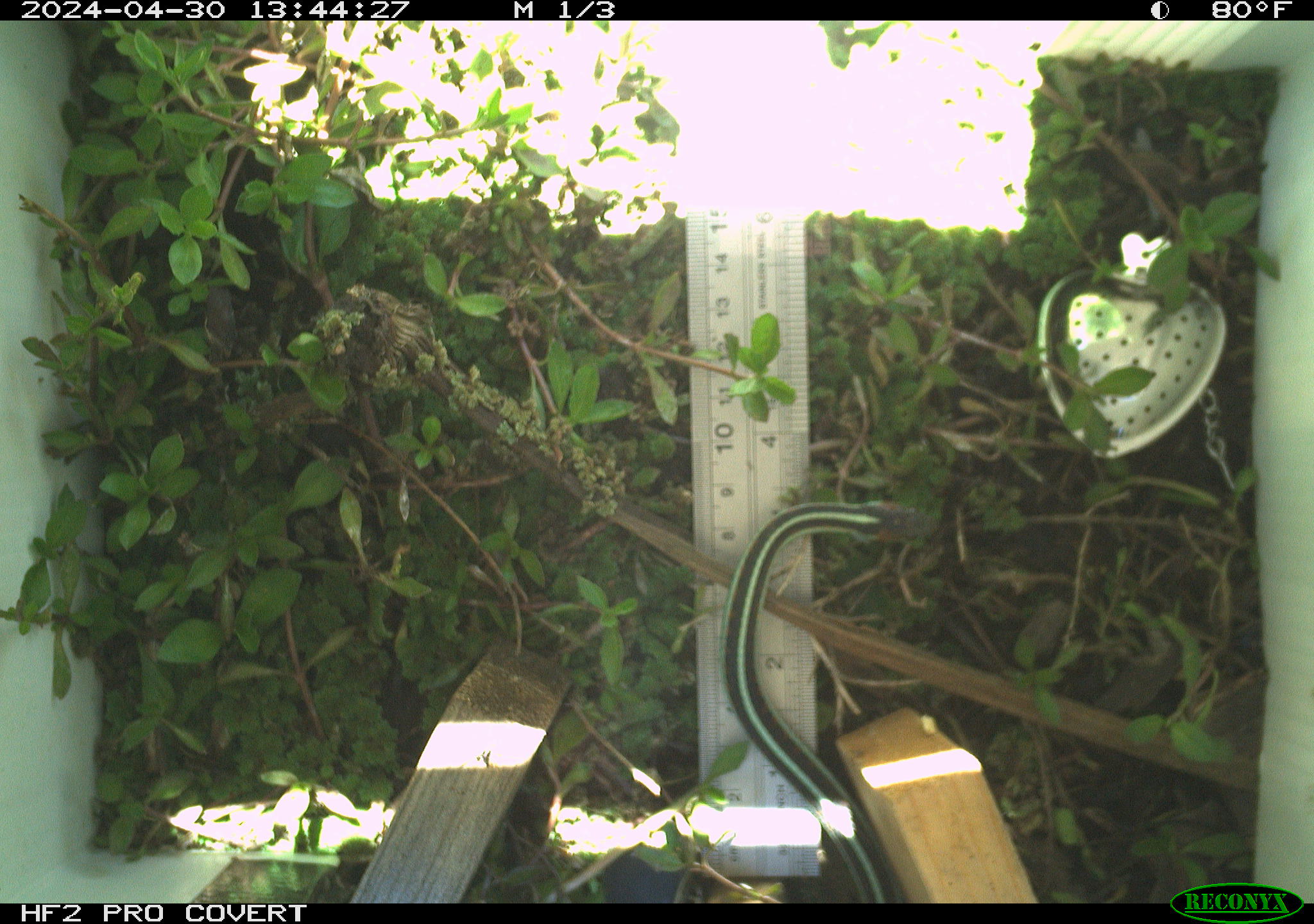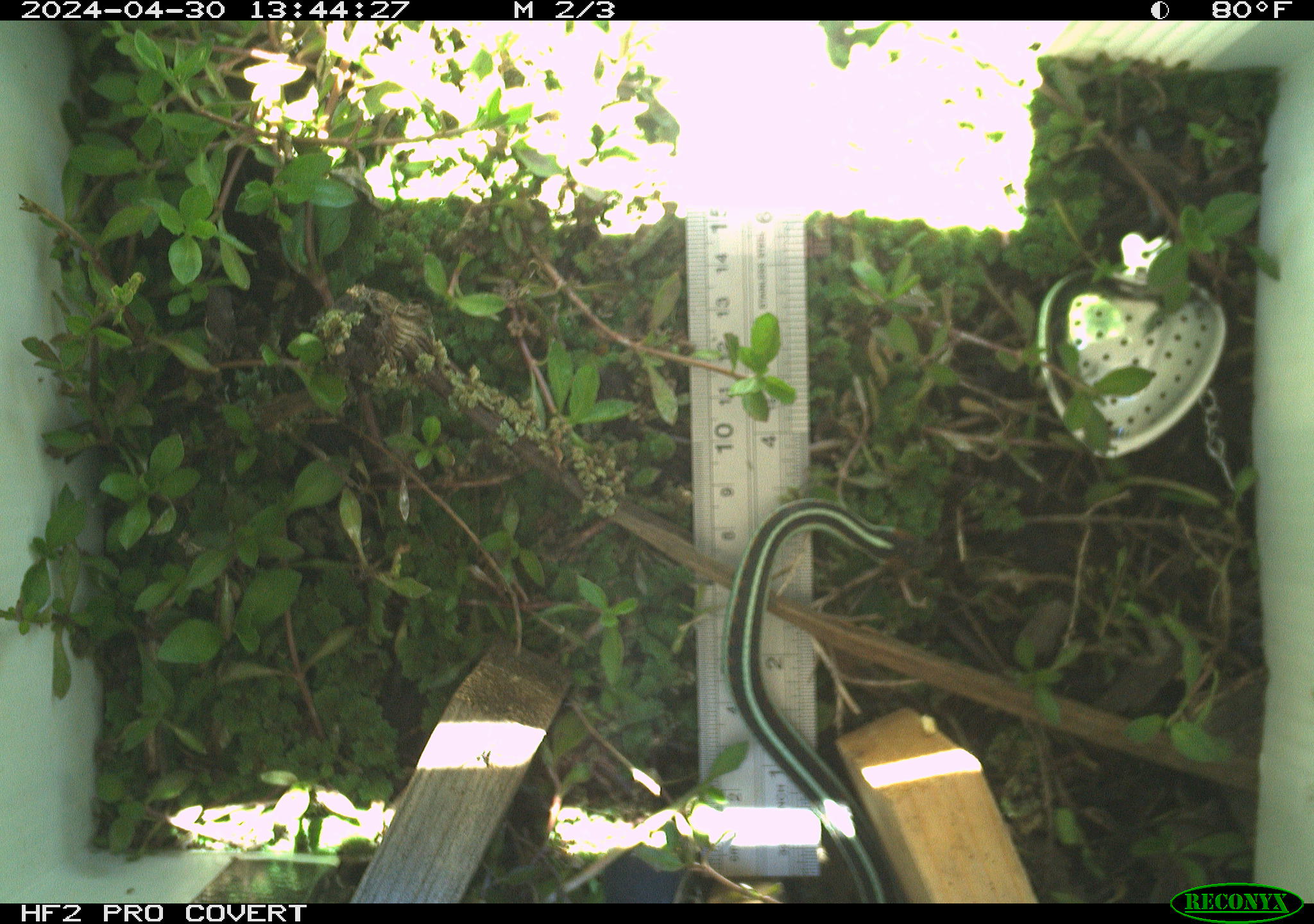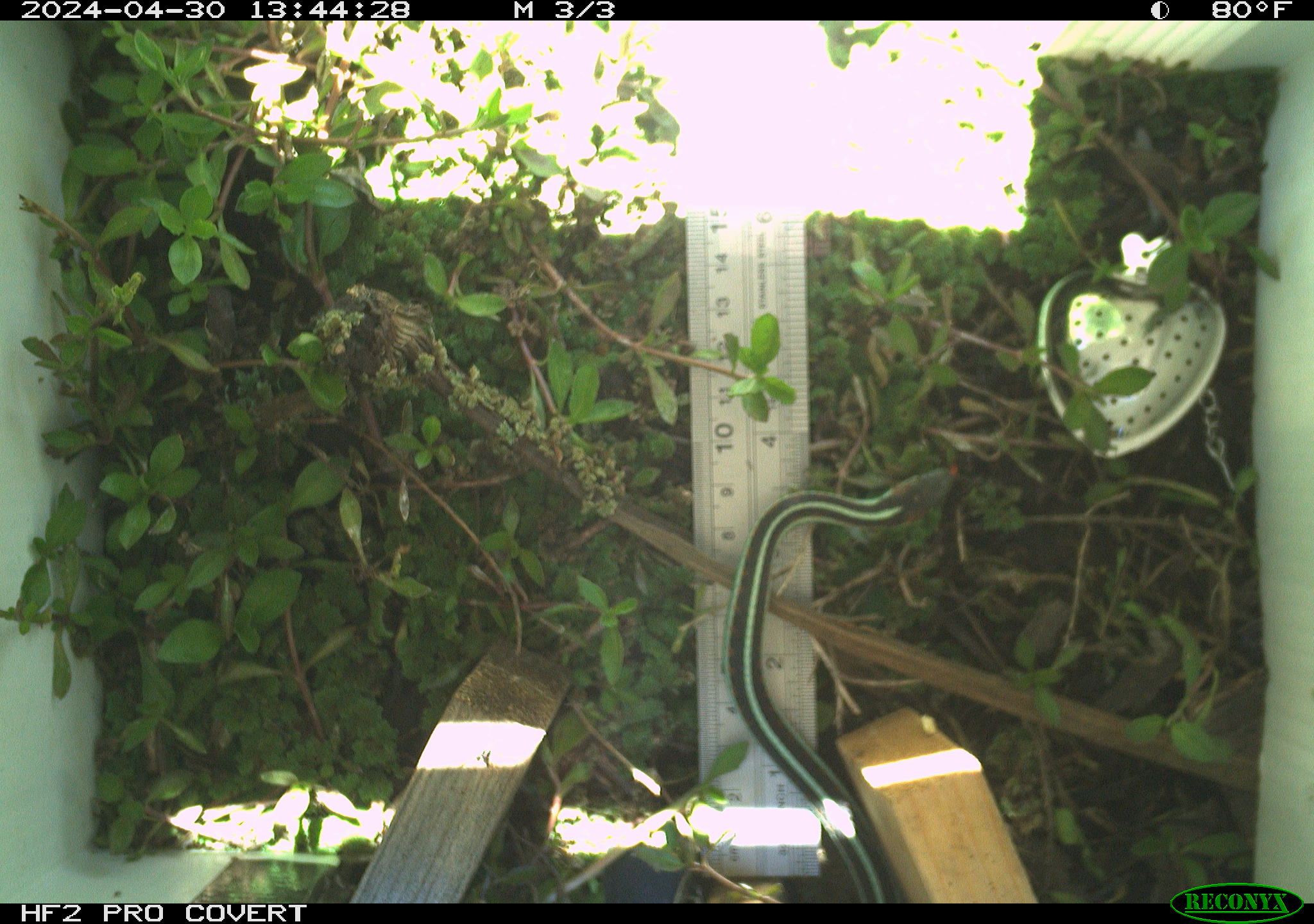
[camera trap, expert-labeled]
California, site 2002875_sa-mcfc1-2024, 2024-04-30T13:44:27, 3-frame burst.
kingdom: Animalia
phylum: Chordata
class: Reptilia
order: Squamata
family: Colubridae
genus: Thamnophis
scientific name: Thamnophis sirtalis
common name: common gartersnake